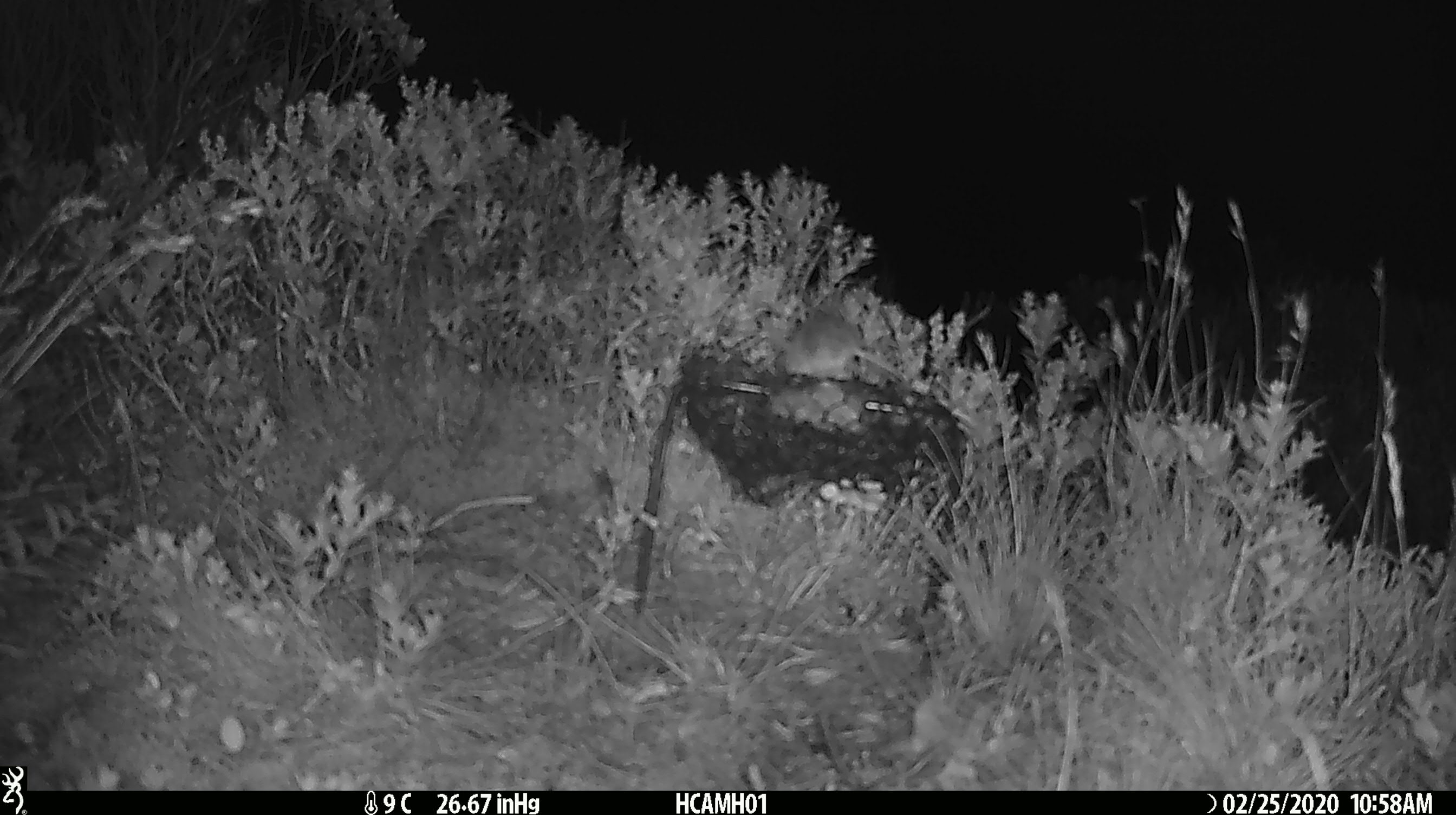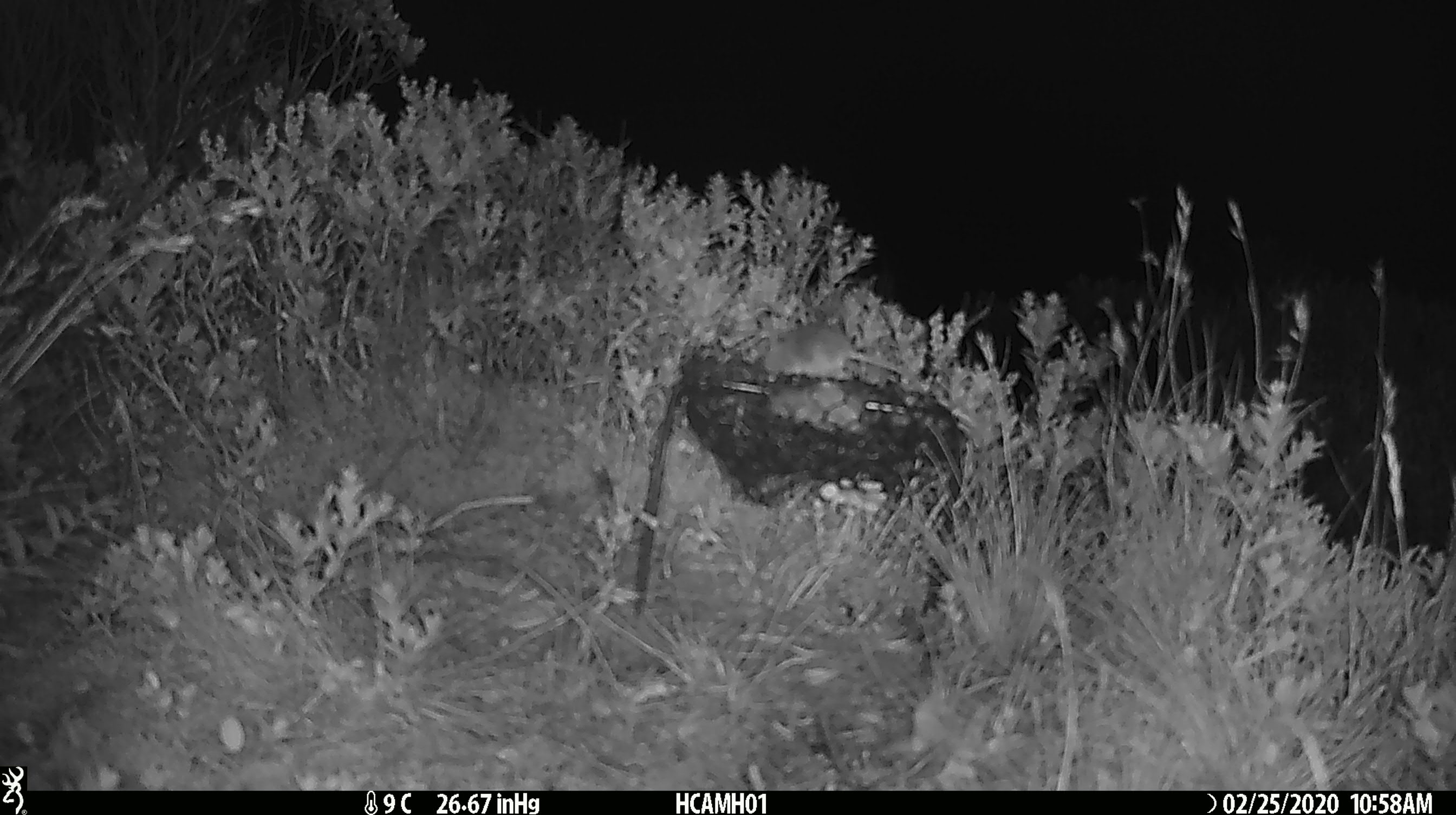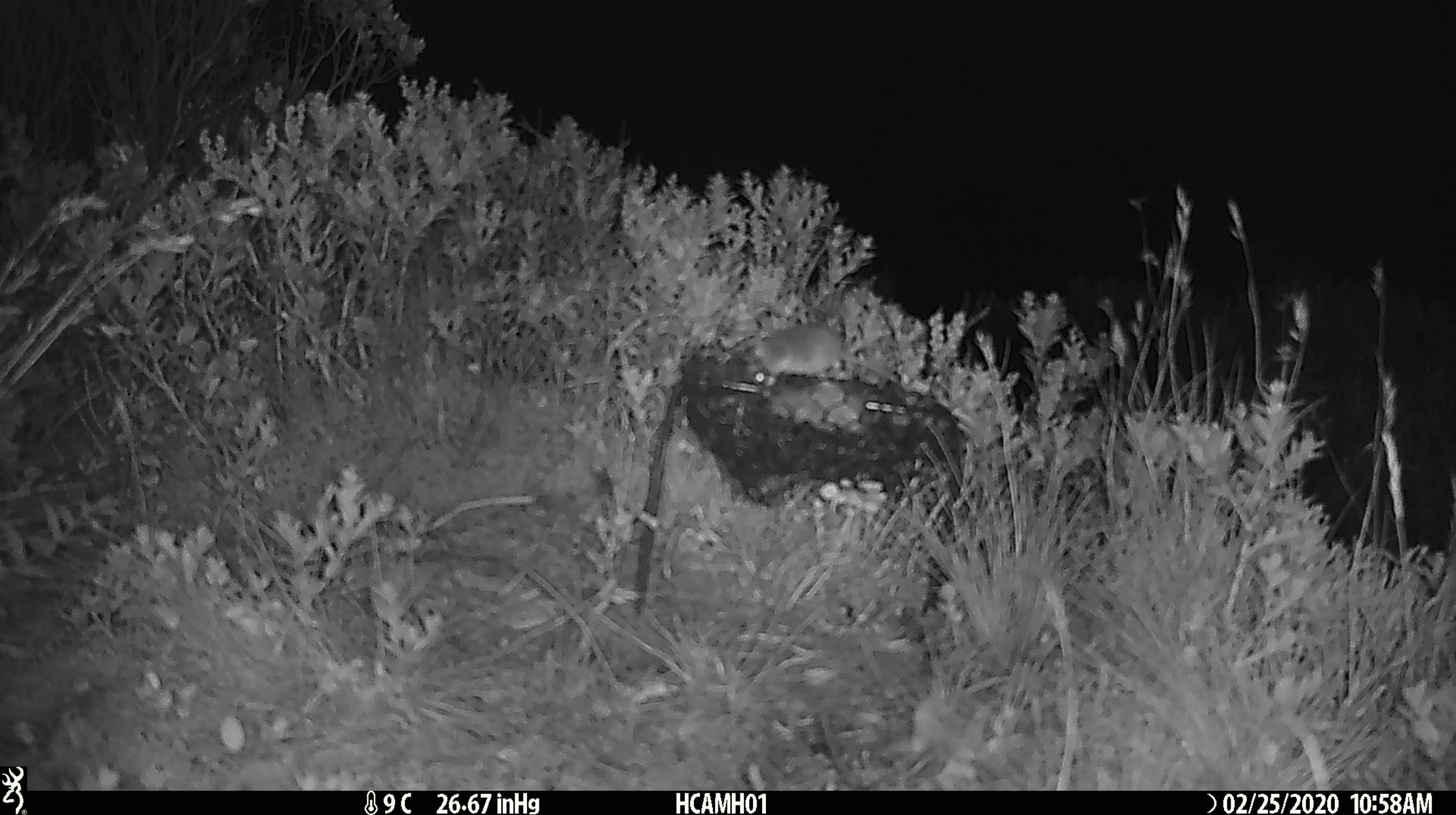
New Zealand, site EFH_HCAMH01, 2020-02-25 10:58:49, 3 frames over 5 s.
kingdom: Animalia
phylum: Chordata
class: Mammalia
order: Rodentia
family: Muridae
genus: Mus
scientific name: Mus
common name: mouse